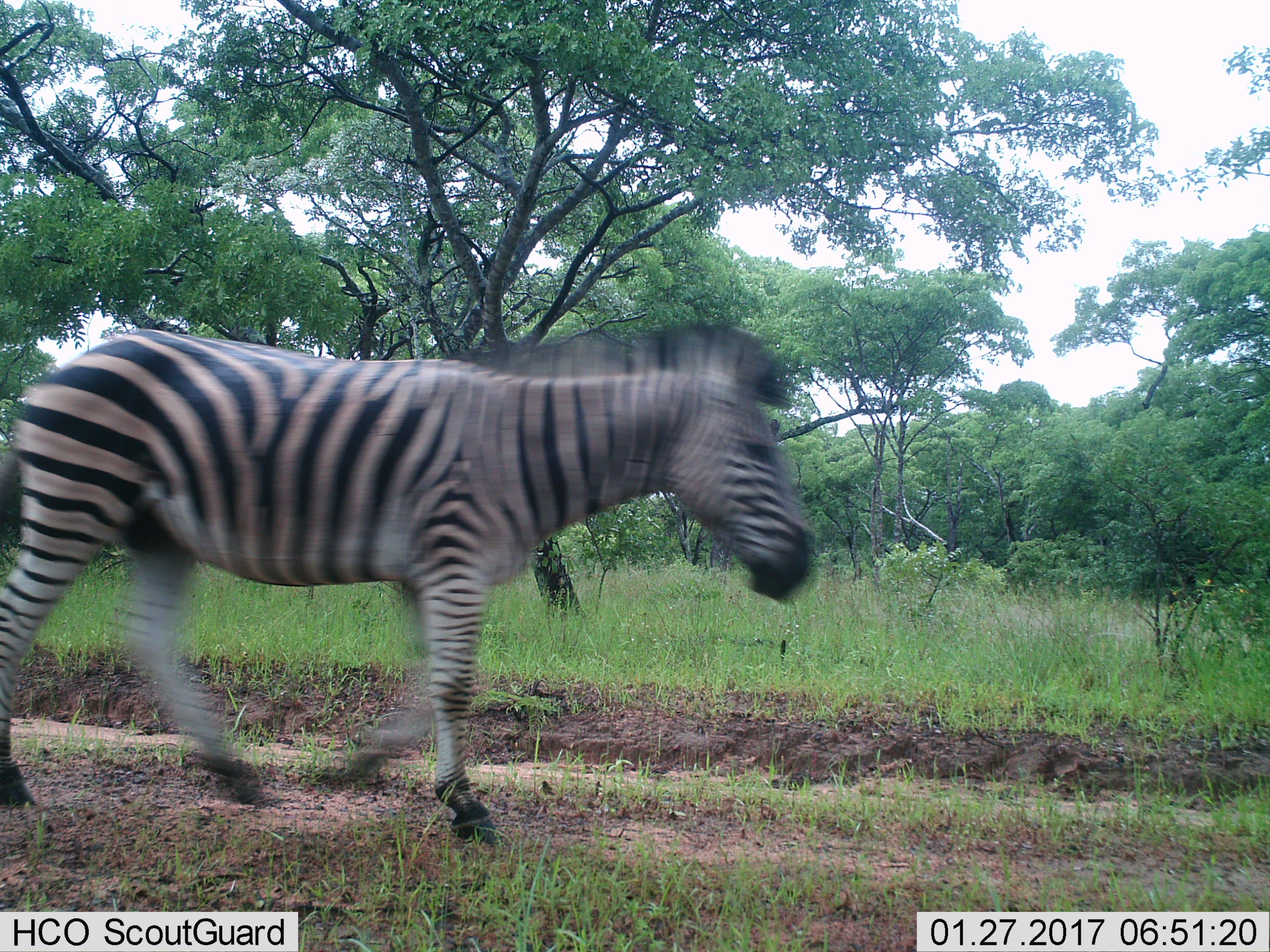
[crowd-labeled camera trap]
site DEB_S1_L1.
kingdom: Animalia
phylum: Chordata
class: Mammalia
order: Perissodactyla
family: Equidae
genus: Equus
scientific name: Equus quagga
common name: plains zebra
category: zebraplains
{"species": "zebraplains (plains zebra) (Equus quagga)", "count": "1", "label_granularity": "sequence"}